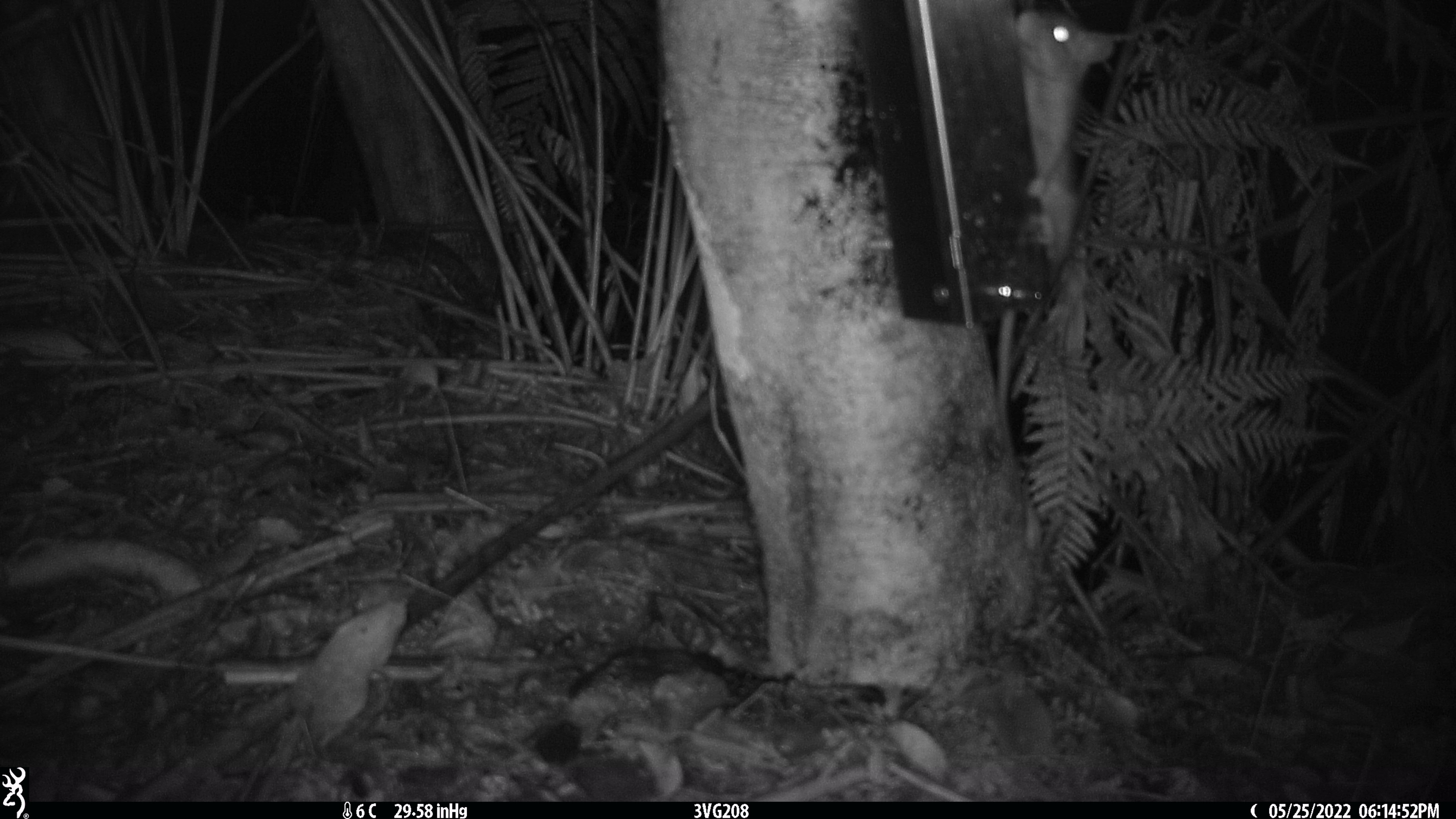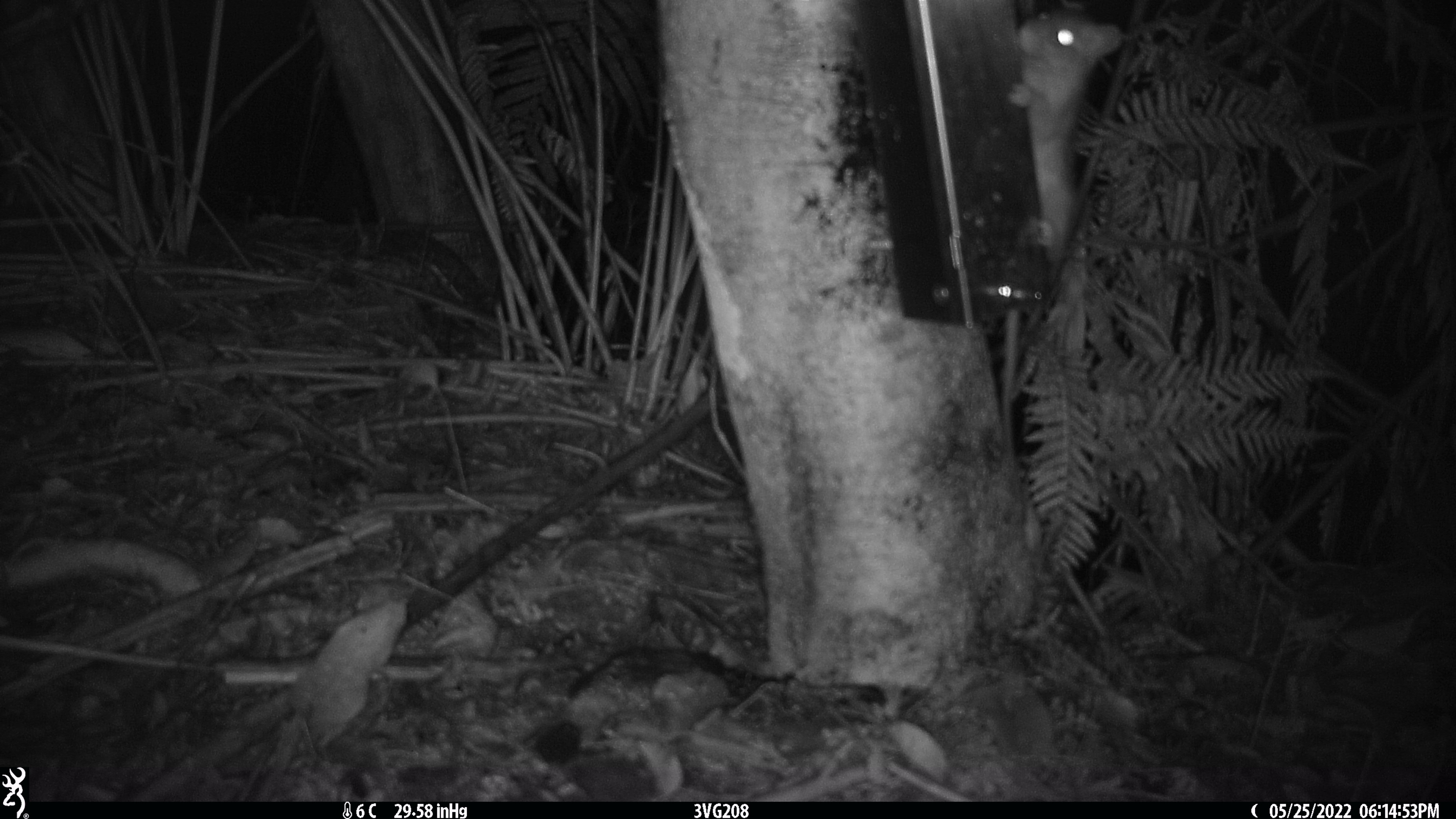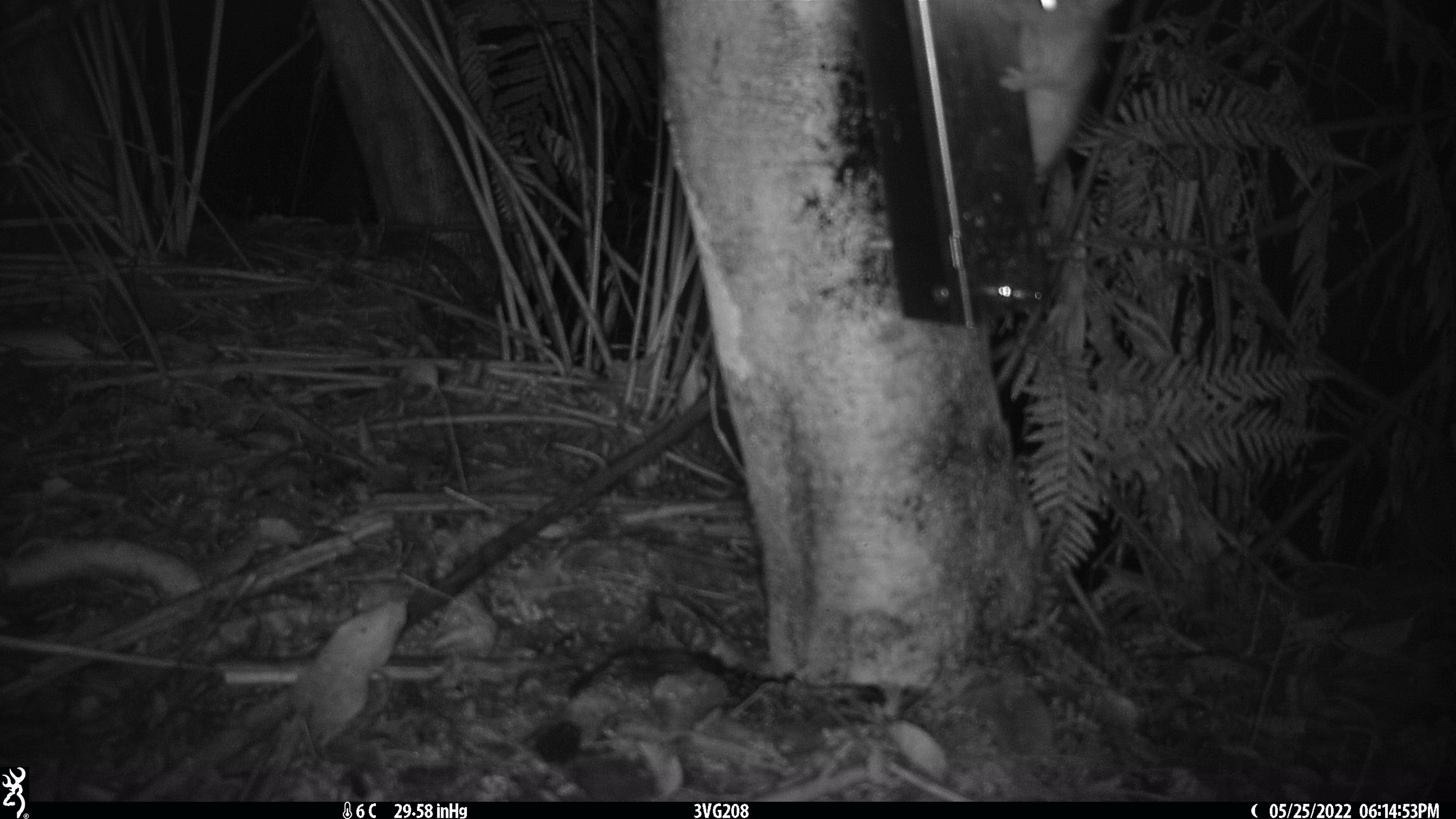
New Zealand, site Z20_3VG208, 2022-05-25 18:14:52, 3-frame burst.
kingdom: Animalia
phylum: Chordata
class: Mammalia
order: Rodentia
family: Muridae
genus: Rattus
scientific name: Rattus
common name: rat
Rat (Rattus).